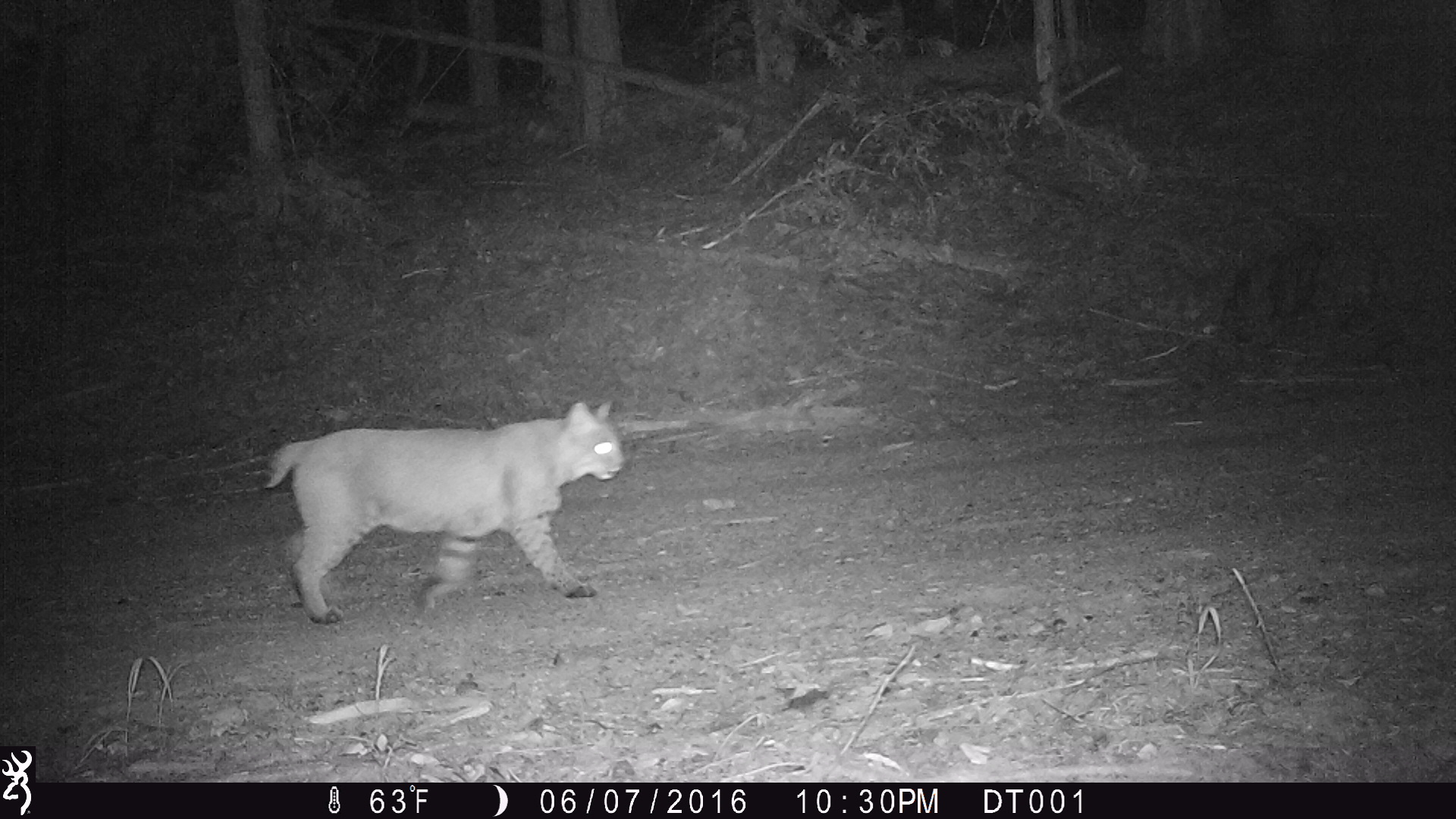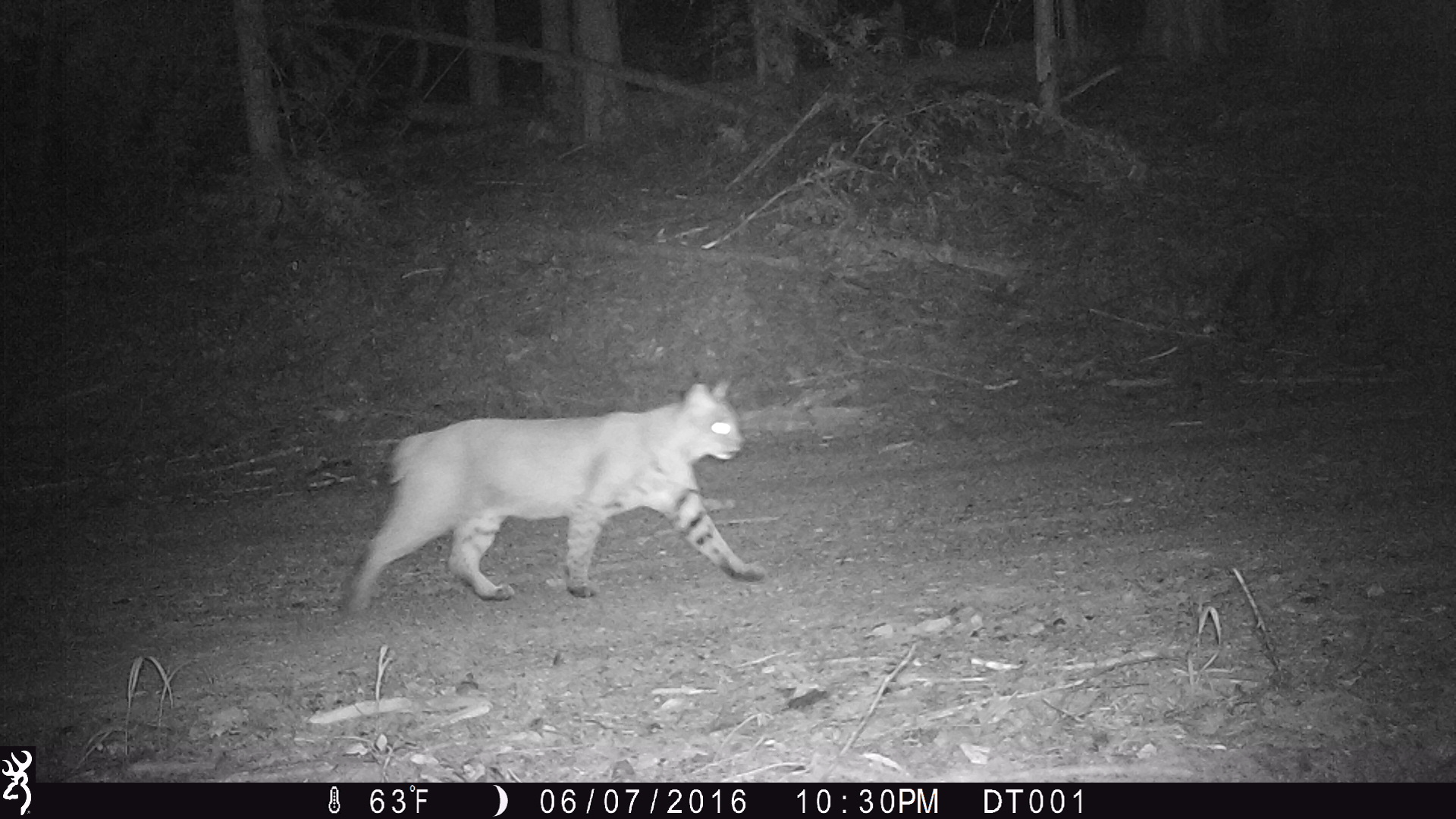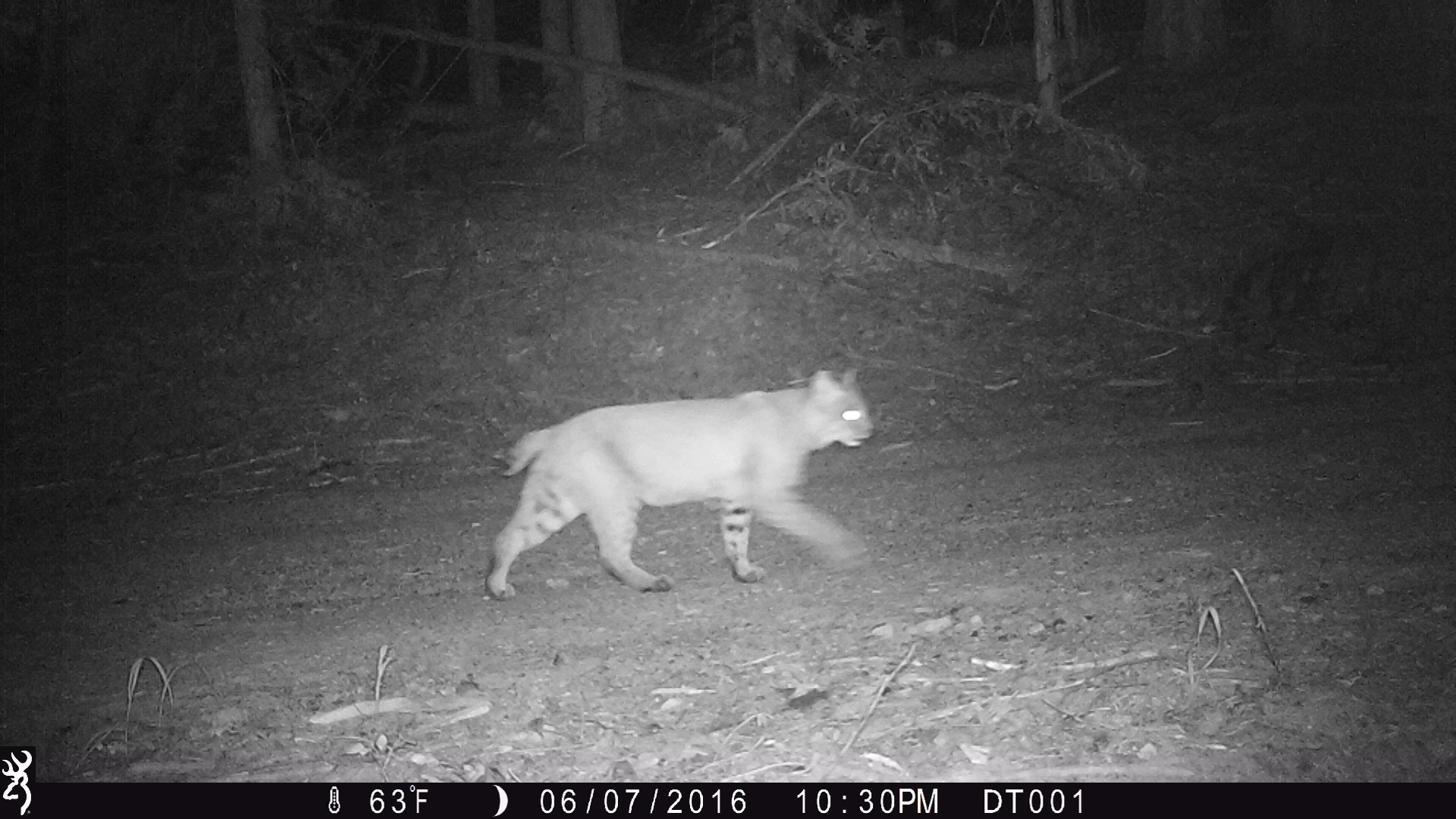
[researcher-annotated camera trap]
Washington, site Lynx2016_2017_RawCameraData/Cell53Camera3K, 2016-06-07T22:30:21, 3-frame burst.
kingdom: Animalia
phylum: Chordata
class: Mammalia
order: Carnivora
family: Felidae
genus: Lynx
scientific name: Lynx rufus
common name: bobcat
Lynx rufus (bobcat). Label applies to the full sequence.